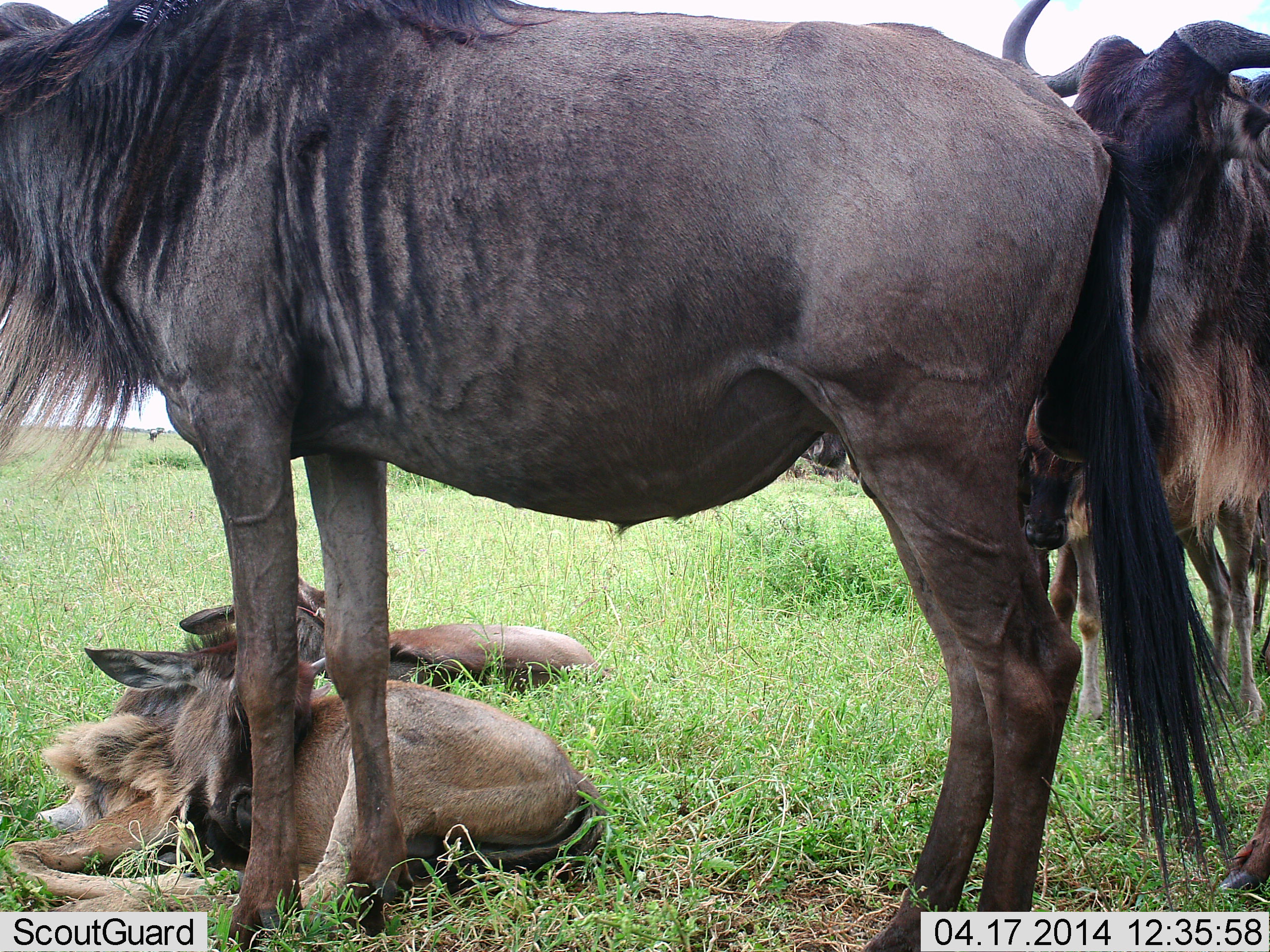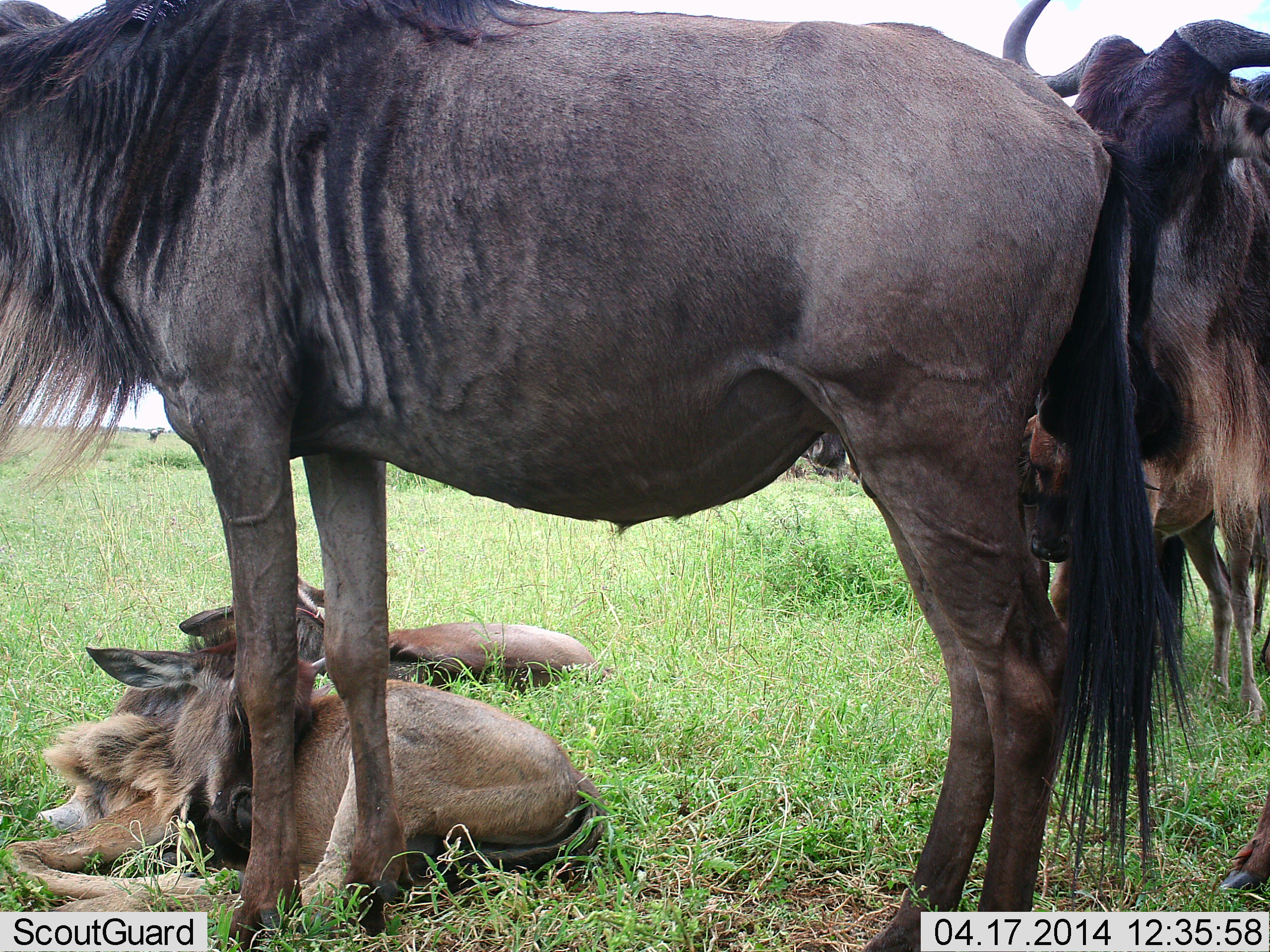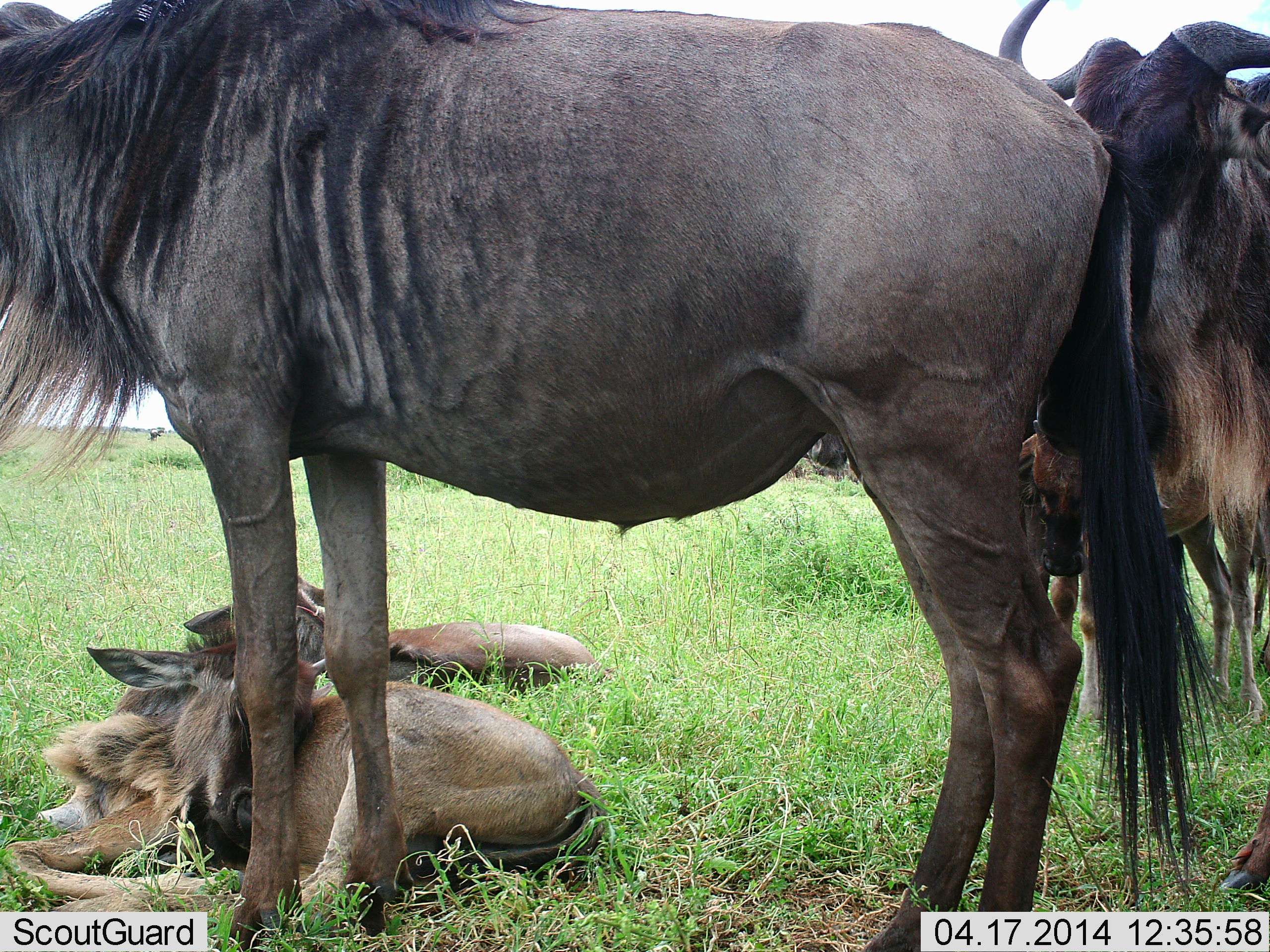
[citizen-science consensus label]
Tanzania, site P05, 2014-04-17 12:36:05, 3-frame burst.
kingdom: Animalia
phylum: Chordata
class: Mammalia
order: Artiodactyla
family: Bovidae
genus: Connochaetes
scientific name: Connochaetes taurinus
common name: blue wildebeest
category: wildebeest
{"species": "wildebeest (blue wildebeest) (Connochaetes taurinus)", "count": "5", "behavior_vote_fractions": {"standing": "90%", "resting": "90%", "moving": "0%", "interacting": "0%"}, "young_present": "70%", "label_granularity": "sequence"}